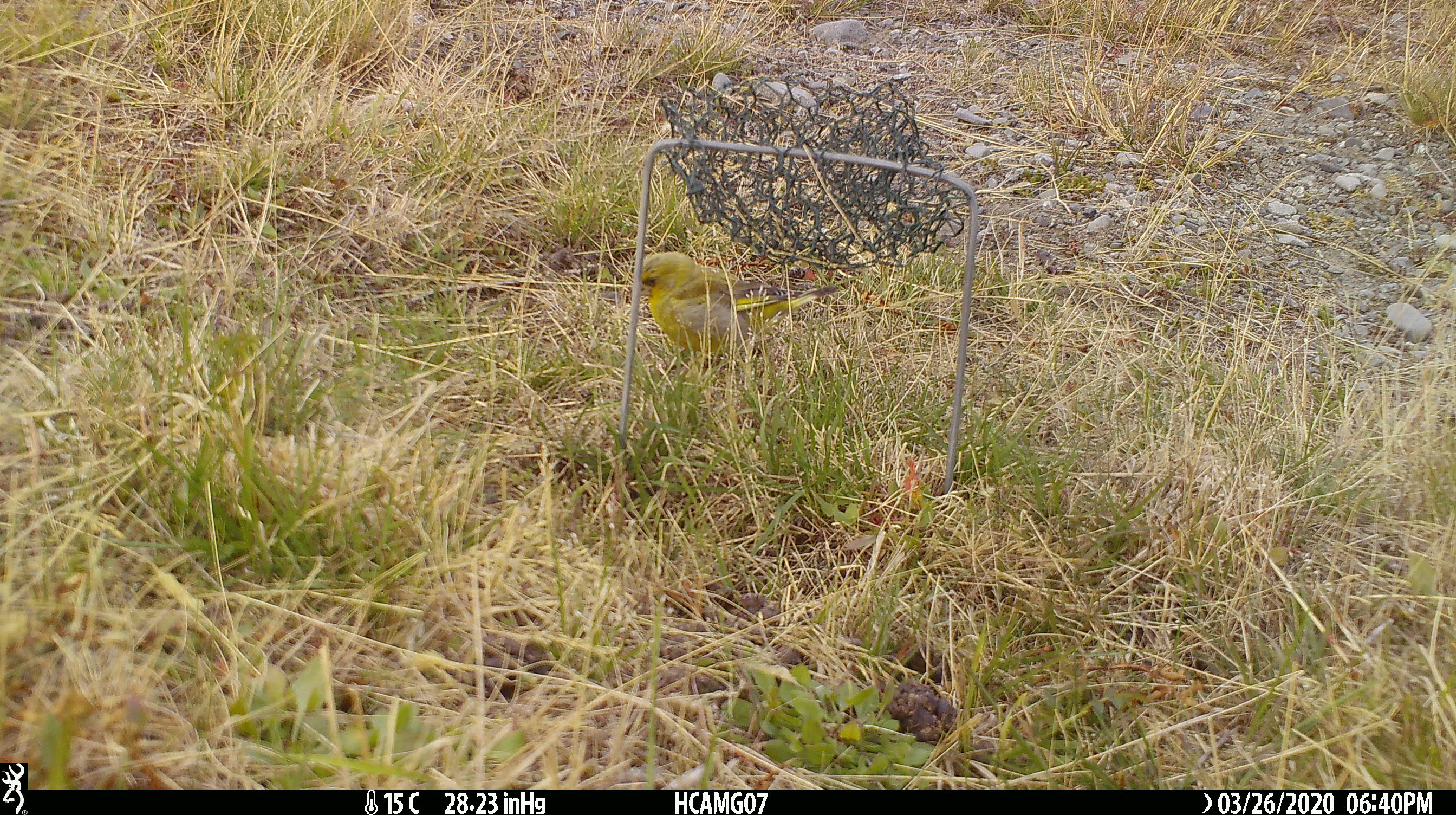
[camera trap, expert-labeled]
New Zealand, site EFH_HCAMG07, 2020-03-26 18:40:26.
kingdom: Animalia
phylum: Chordata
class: Aves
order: Passeriformes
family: Fringillidae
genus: Chloris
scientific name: Chloris chloris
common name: greenfinch